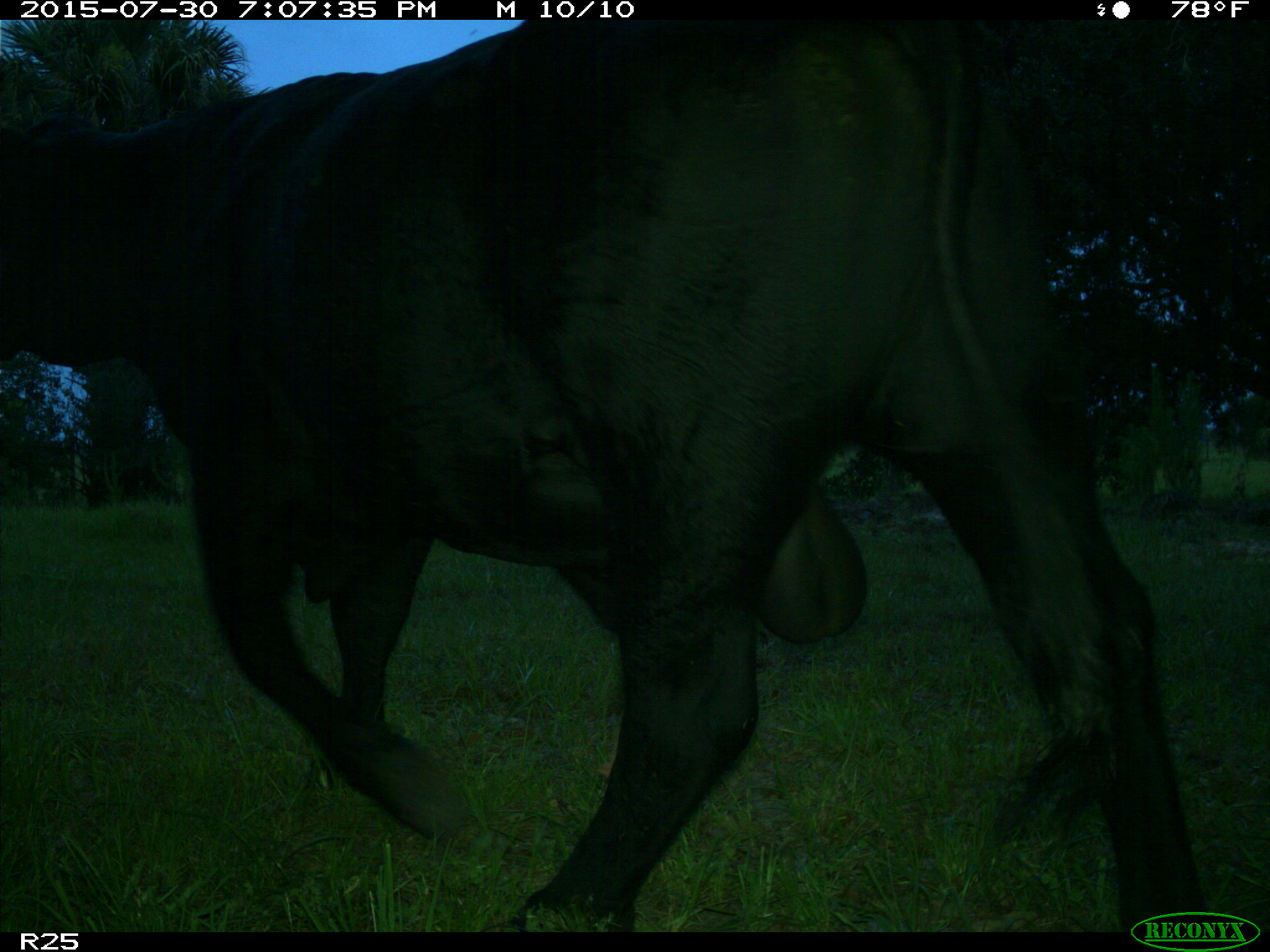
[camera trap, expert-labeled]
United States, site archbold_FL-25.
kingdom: Animalia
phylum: Chordata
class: Mammalia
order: Artiodactyla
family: Bovidae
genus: Bos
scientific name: Bos taurus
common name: domestic cow